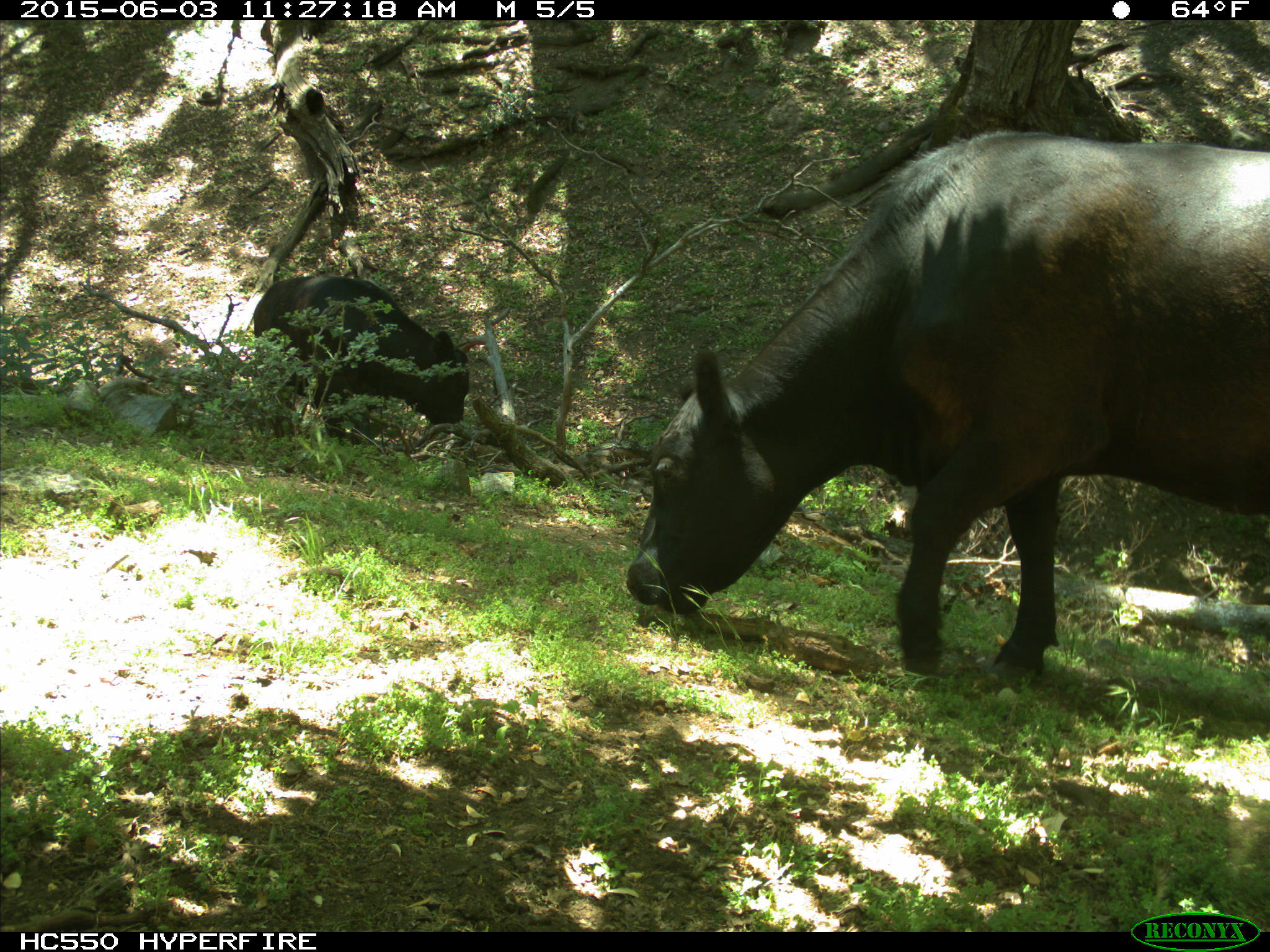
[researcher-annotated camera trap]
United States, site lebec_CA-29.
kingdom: Animalia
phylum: Chordata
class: Mammalia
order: Artiodactyla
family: Bovidae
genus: Bos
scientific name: Bos taurus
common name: domestic cow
Bos taurus (domestic cow).